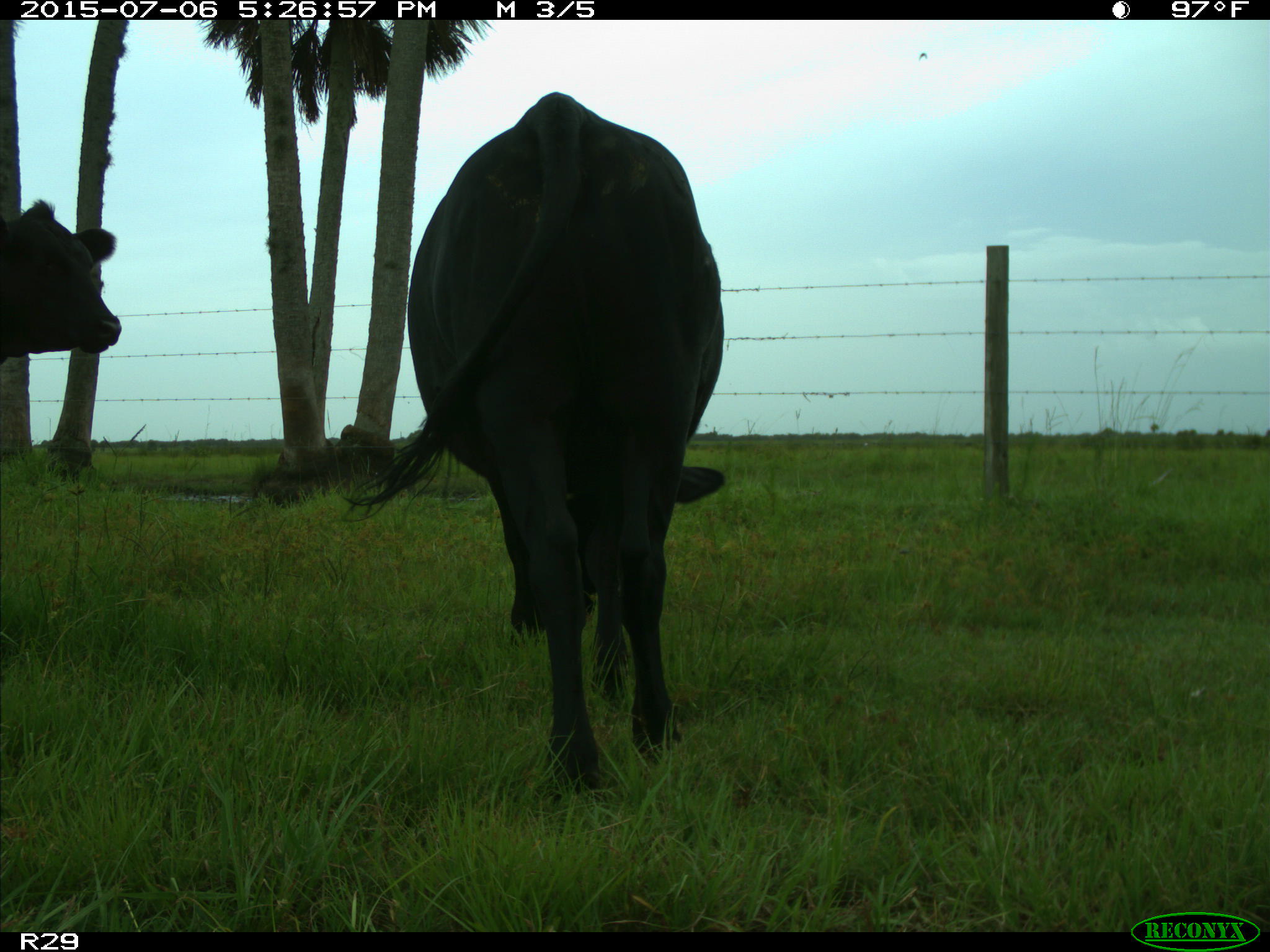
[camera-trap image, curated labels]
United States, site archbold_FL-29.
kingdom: Animalia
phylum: Chordata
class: Mammalia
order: Artiodactyla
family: Bovidae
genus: Bos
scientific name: Bos taurus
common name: domestic cow